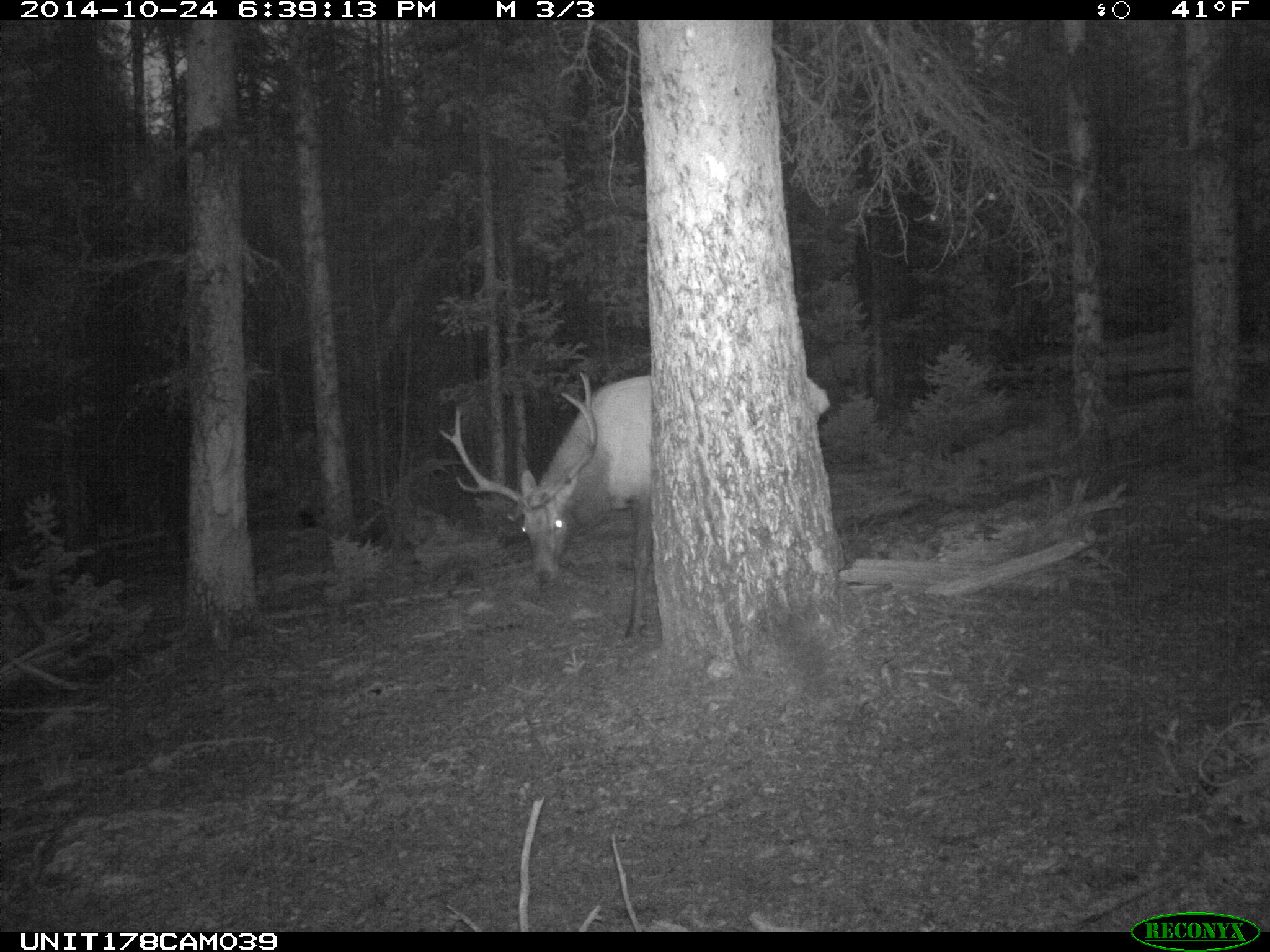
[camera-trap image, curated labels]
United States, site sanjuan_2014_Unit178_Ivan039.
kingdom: Animalia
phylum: Chordata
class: Mammalia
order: Artiodactyla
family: Cervidae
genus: Cervus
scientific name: Cervus elaphus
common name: red deer